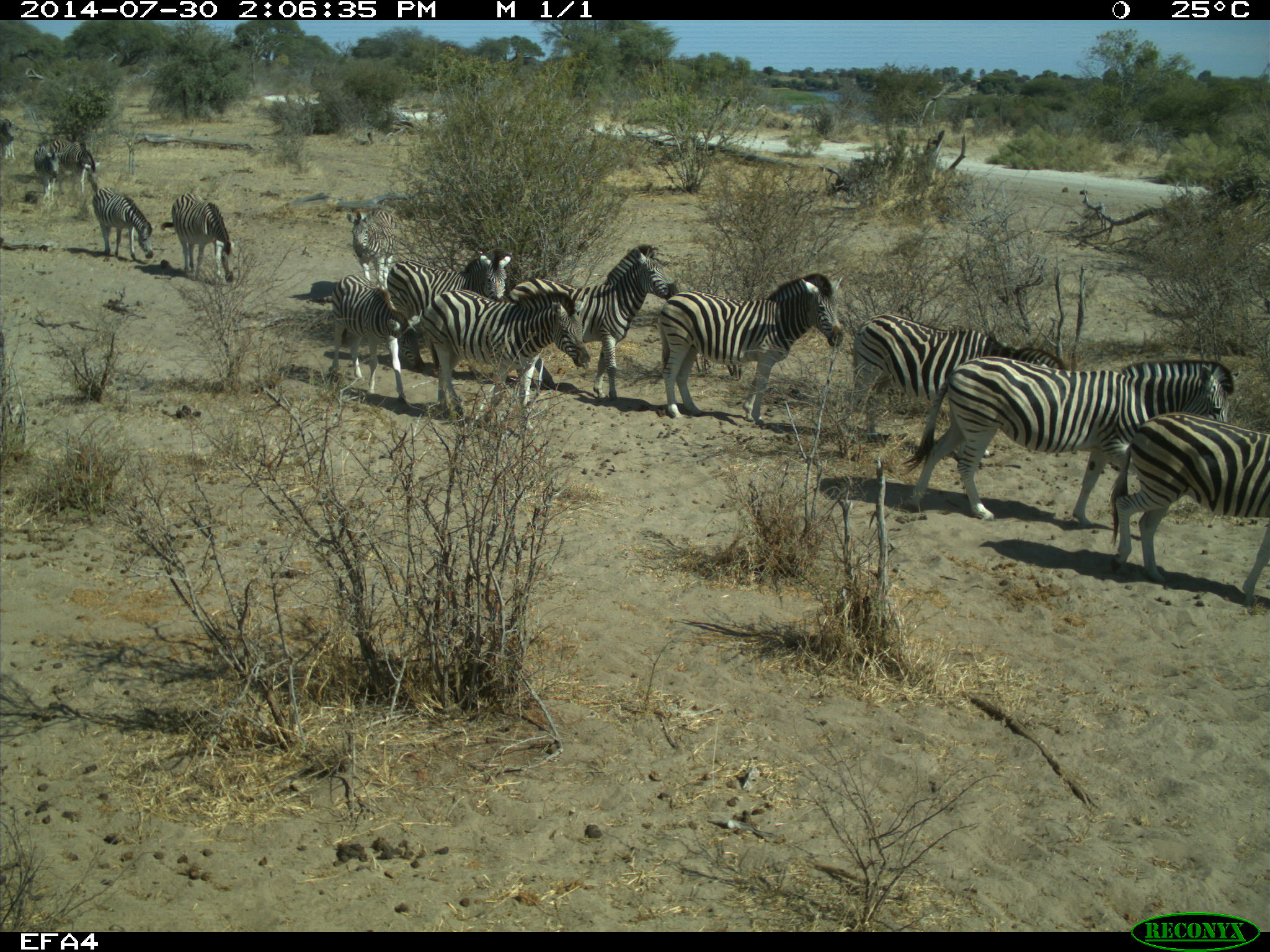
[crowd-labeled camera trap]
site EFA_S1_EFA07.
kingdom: Animalia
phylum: Chordata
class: Mammalia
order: Perissodactyla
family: Equidae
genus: Equus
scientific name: Equus quagga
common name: plains zebra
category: zebraplains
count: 11-50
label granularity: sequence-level